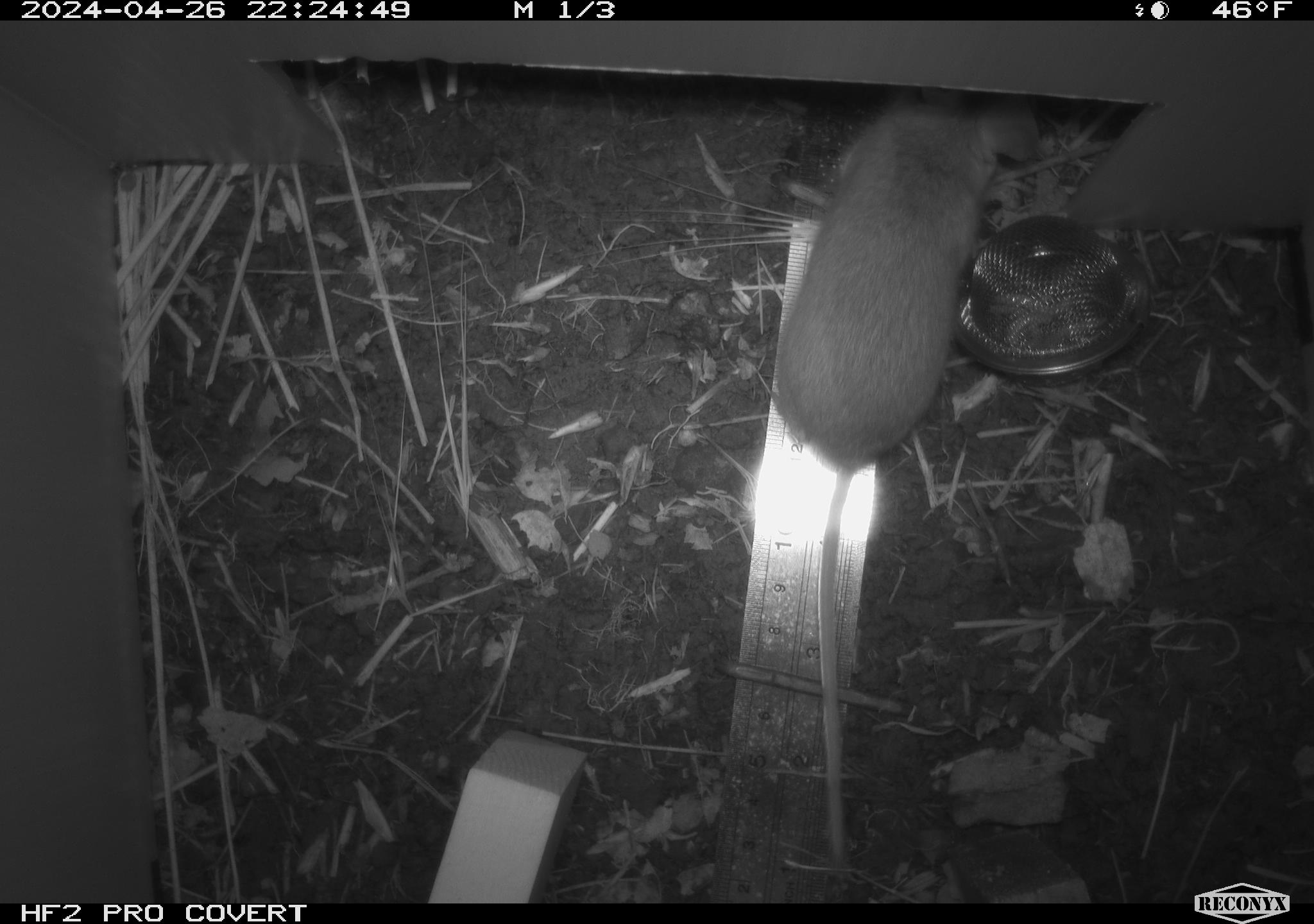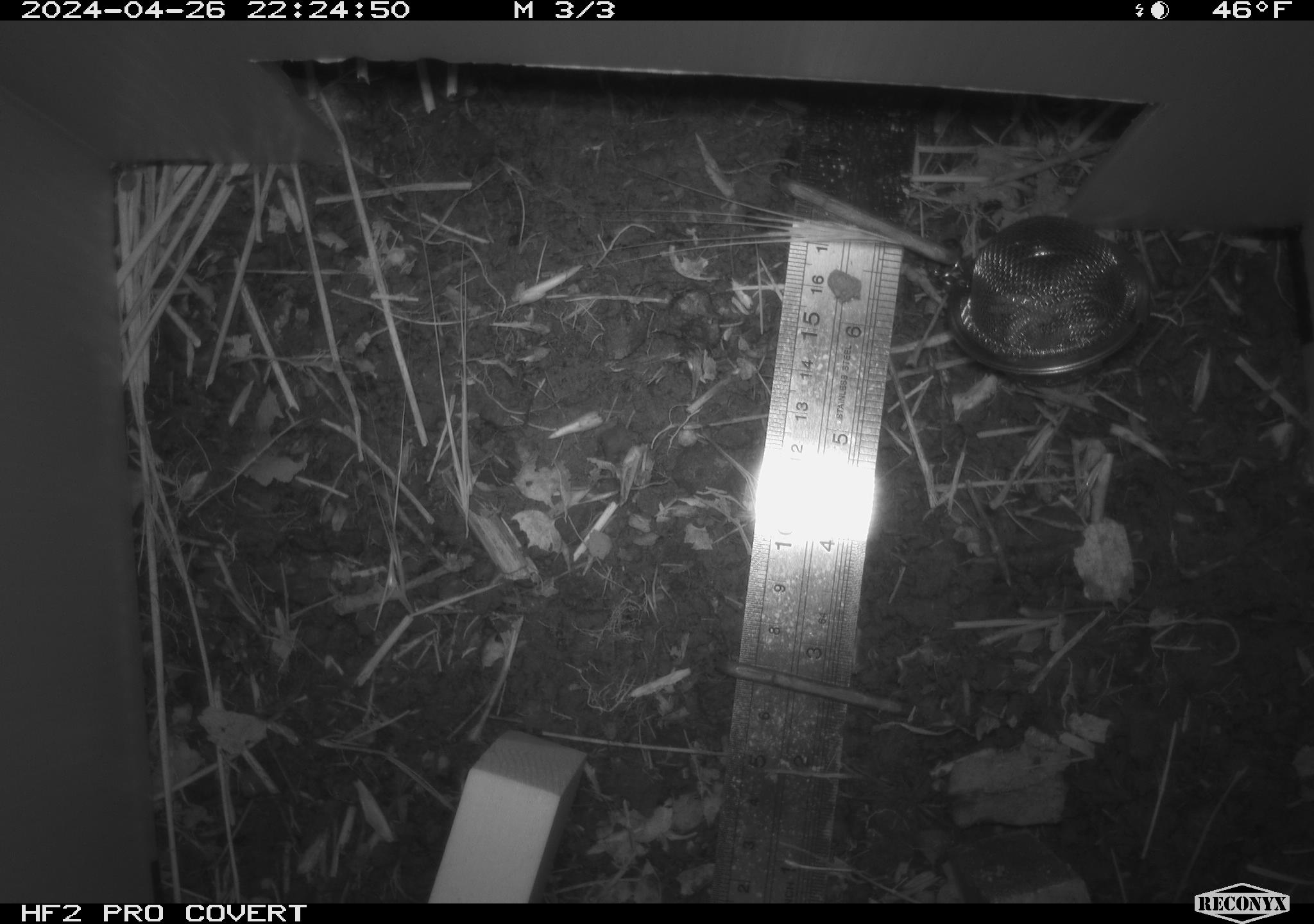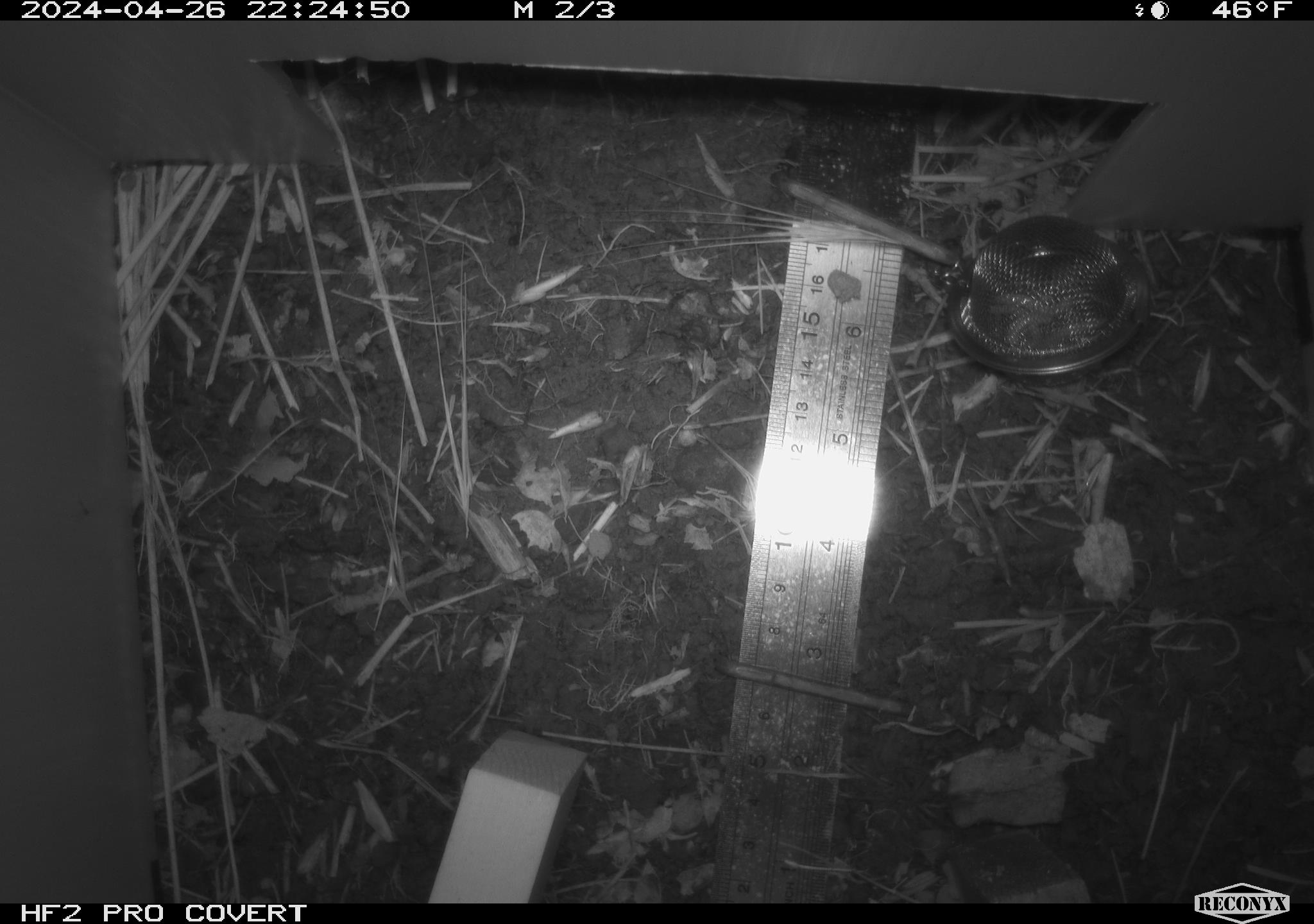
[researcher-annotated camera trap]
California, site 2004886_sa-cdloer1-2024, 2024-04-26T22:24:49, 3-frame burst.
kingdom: Animalia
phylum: Chordata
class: Mammalia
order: Rodentia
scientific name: Rodentia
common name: mouse species